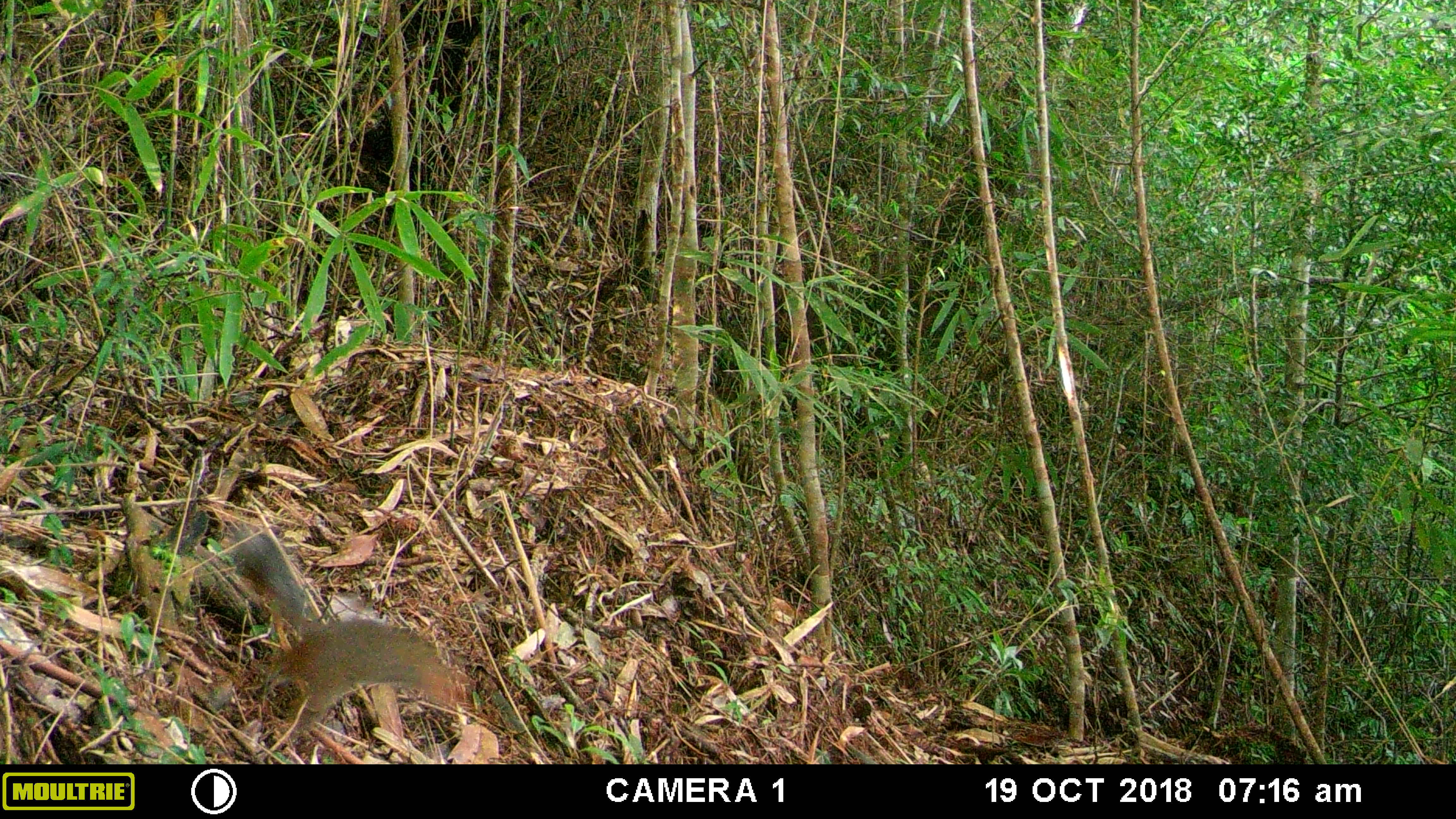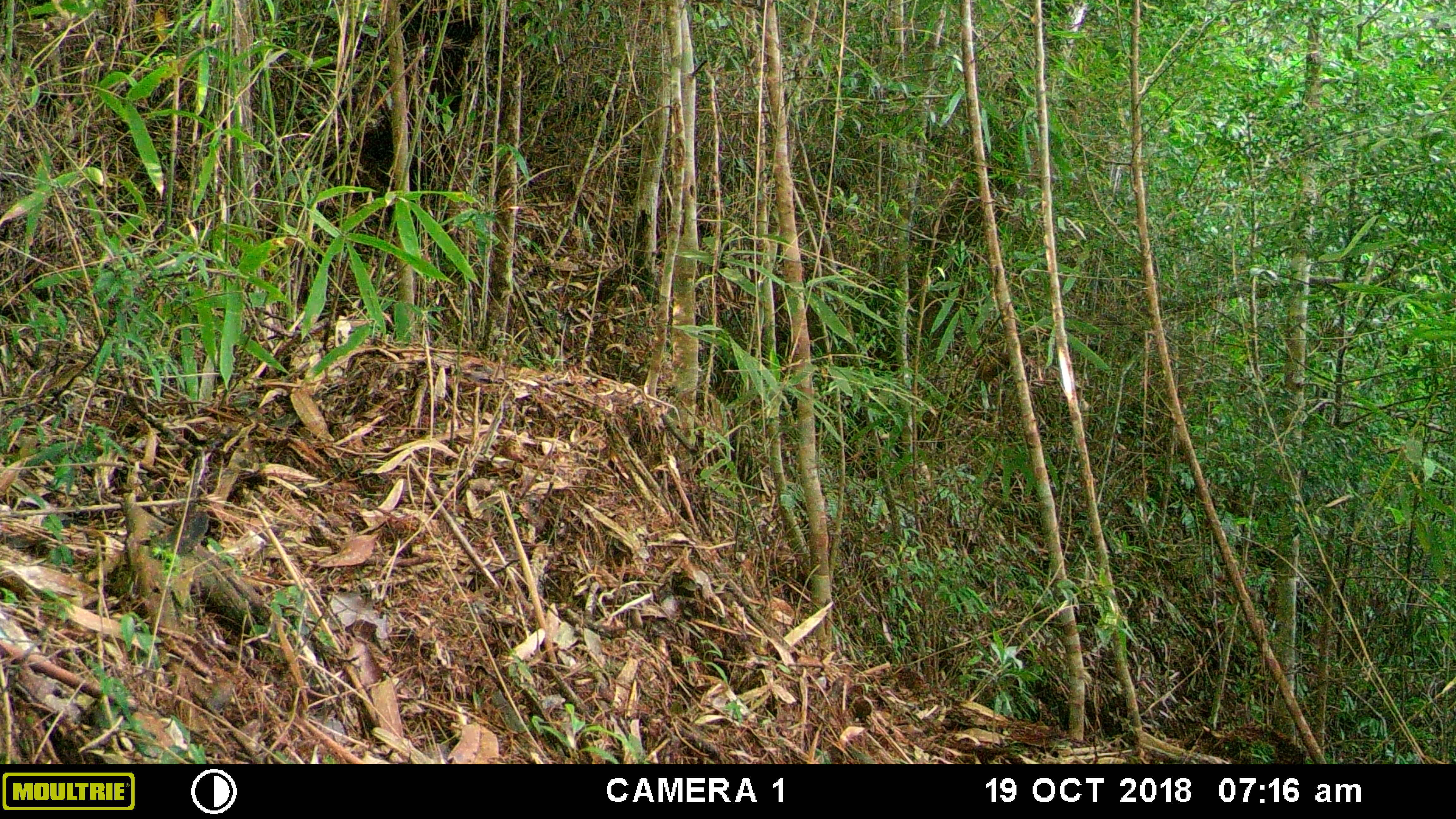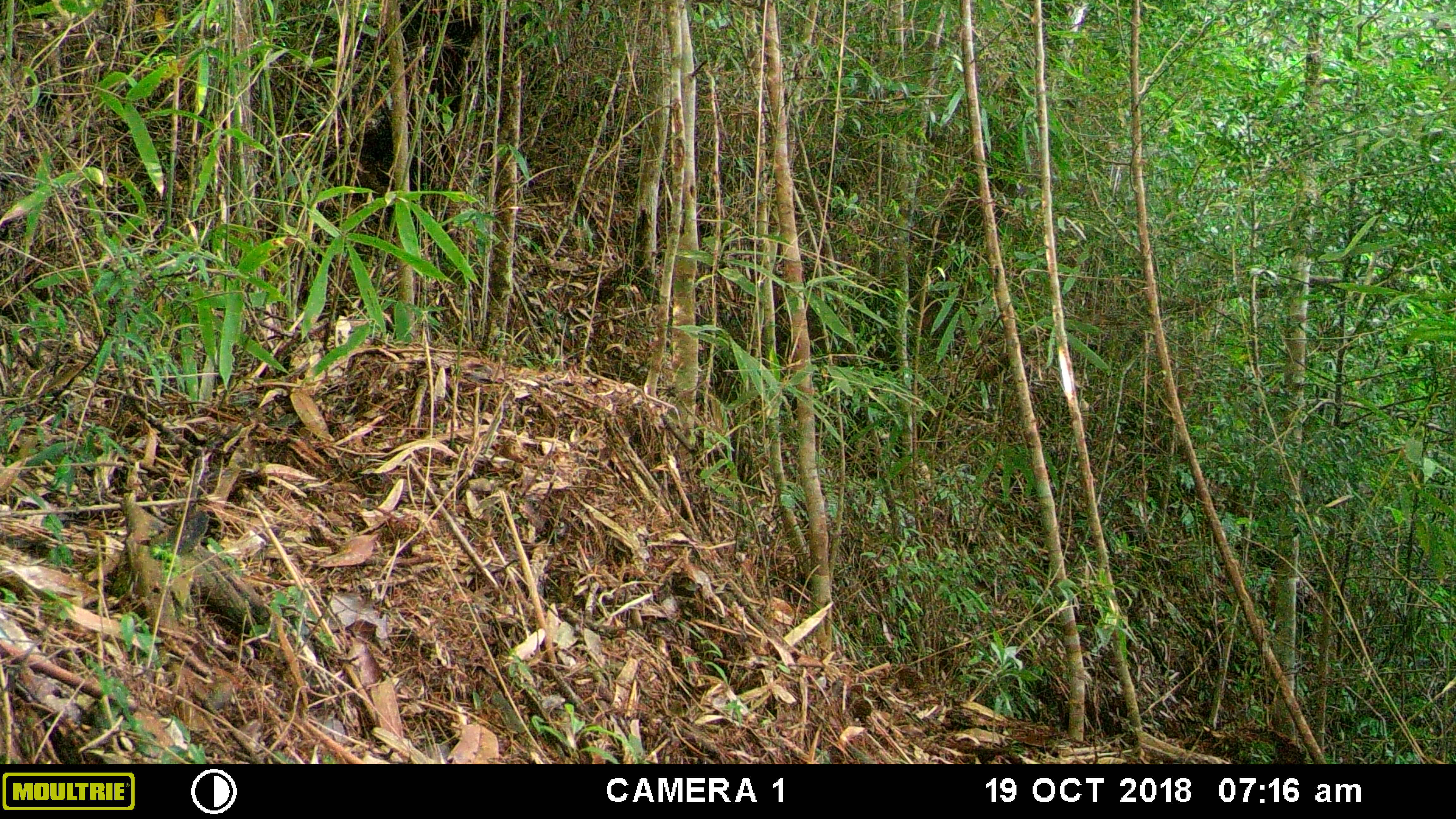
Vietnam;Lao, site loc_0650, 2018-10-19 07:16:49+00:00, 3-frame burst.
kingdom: Animalia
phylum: Chordata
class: Mammalia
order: Rodentia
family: Sciuridae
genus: Dremomys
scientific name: Dremomys rufigenis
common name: red-cheeked squirrel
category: red cheeked squirrel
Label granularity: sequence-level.